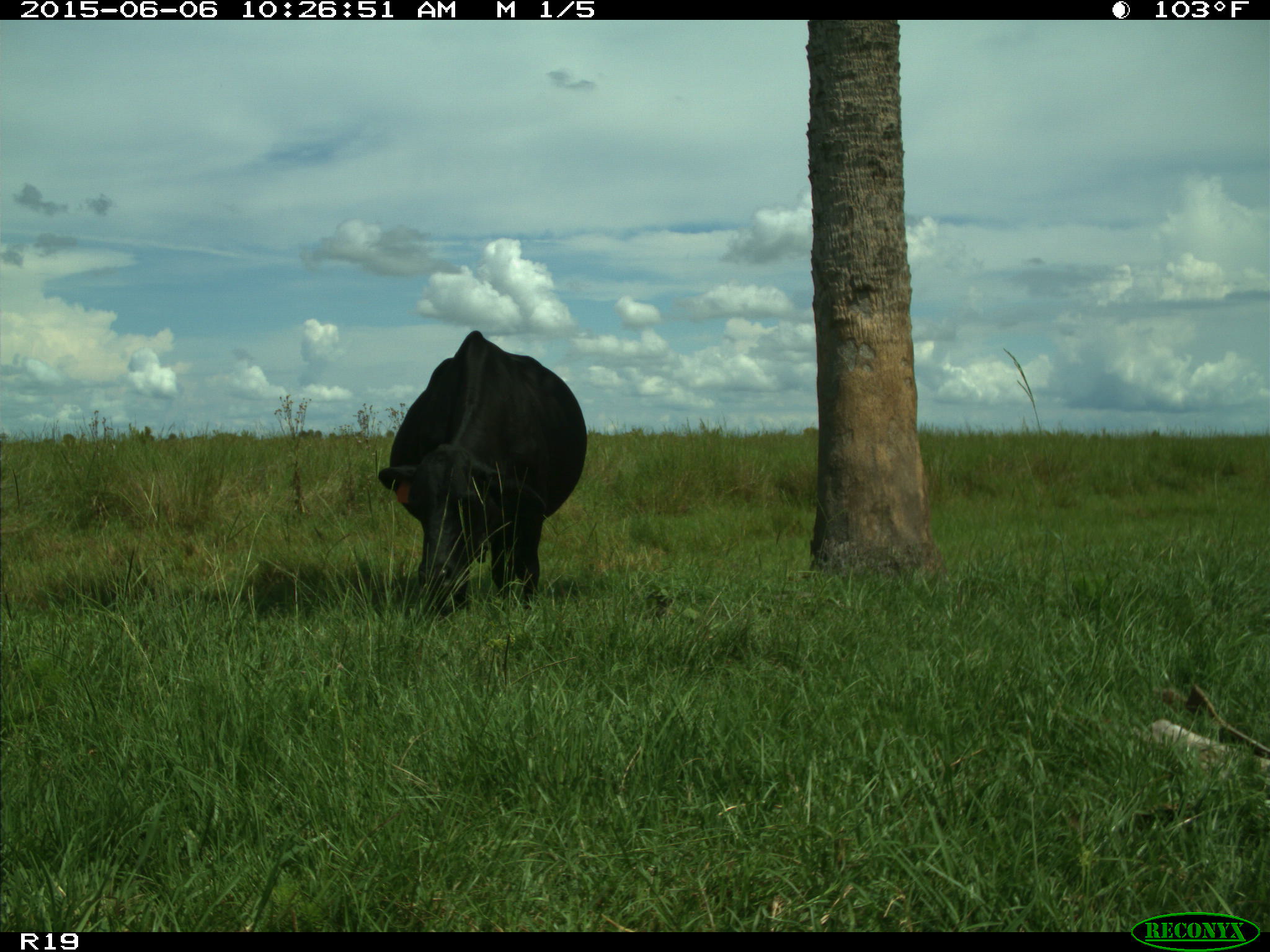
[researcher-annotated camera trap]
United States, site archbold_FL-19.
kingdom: Animalia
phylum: Chordata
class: Mammalia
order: Artiodactyla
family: Bovidae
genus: Bos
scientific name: Bos taurus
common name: domestic cow